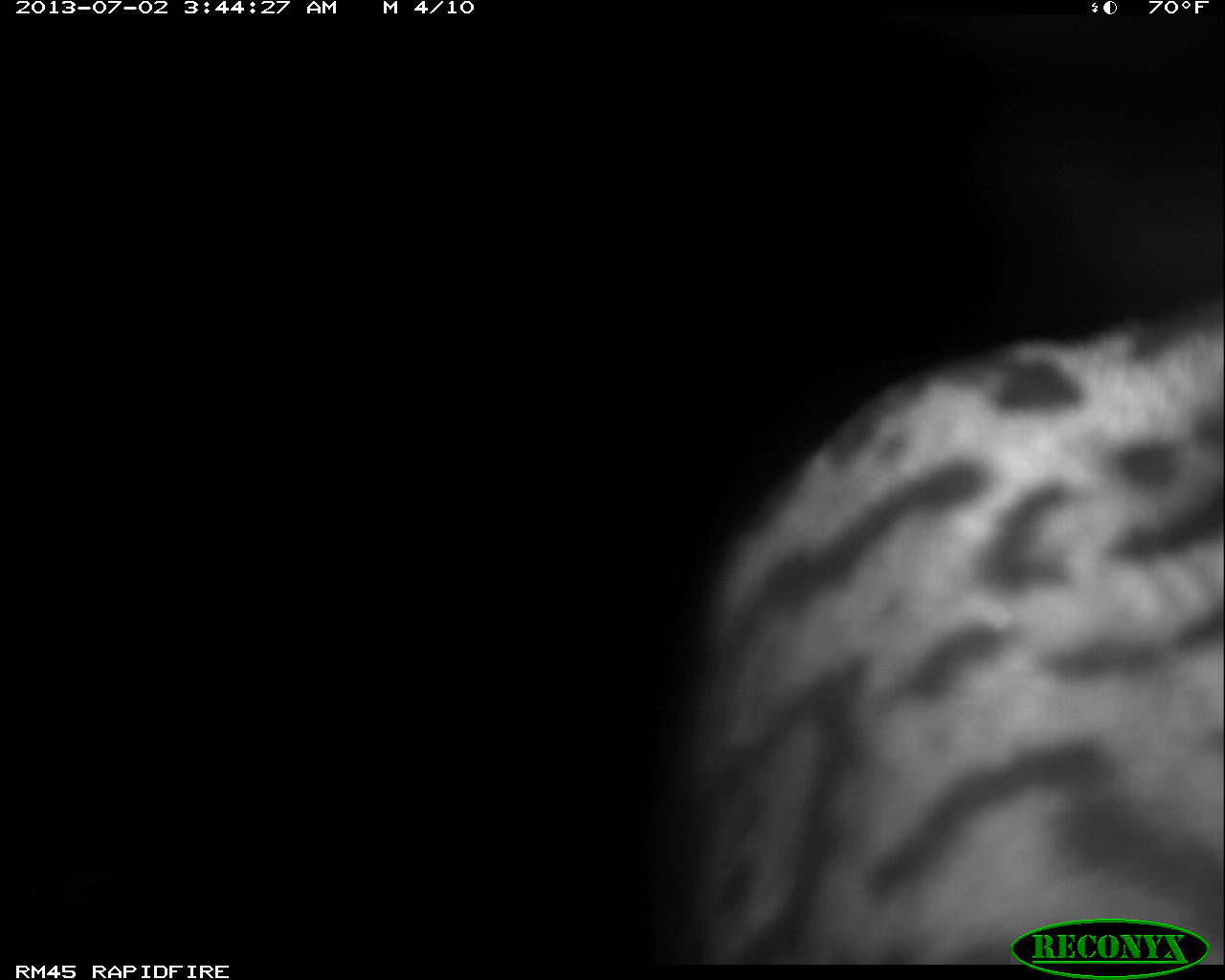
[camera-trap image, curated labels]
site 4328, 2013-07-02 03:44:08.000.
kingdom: Animalia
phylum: Chordata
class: Mammalia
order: Carnivora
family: Felidae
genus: Leopardus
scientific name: Leopardus pardalis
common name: ocelot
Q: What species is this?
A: Leopardus pardalis (ocelot).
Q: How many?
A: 1.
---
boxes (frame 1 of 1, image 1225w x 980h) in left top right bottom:
leopardus pardalis: 674 297 1223 965